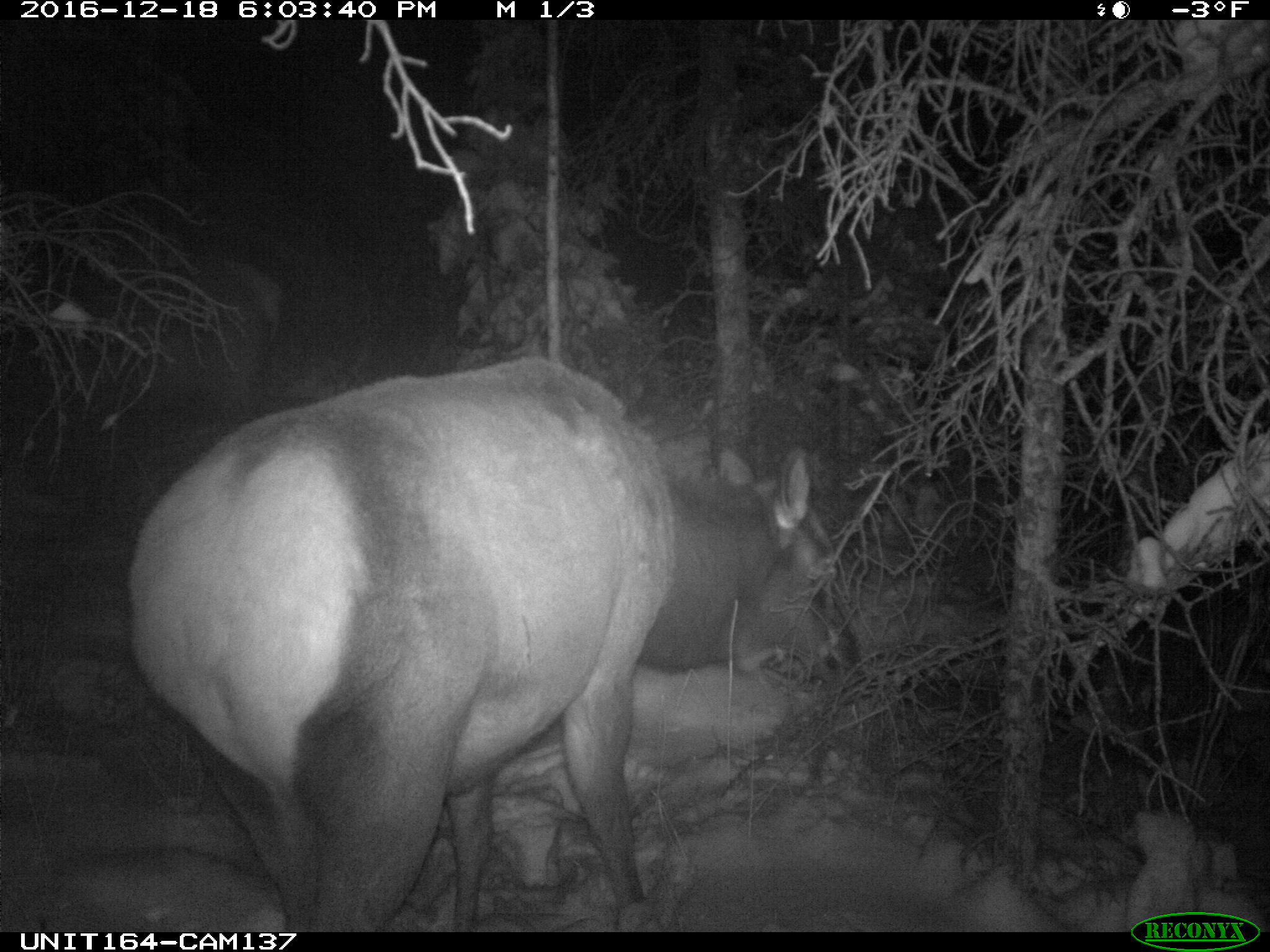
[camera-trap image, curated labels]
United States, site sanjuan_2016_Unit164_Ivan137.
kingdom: Animalia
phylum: Chordata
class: Mammalia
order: Artiodactyla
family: Cervidae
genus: Cervus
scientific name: Cervus elaphus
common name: red deer